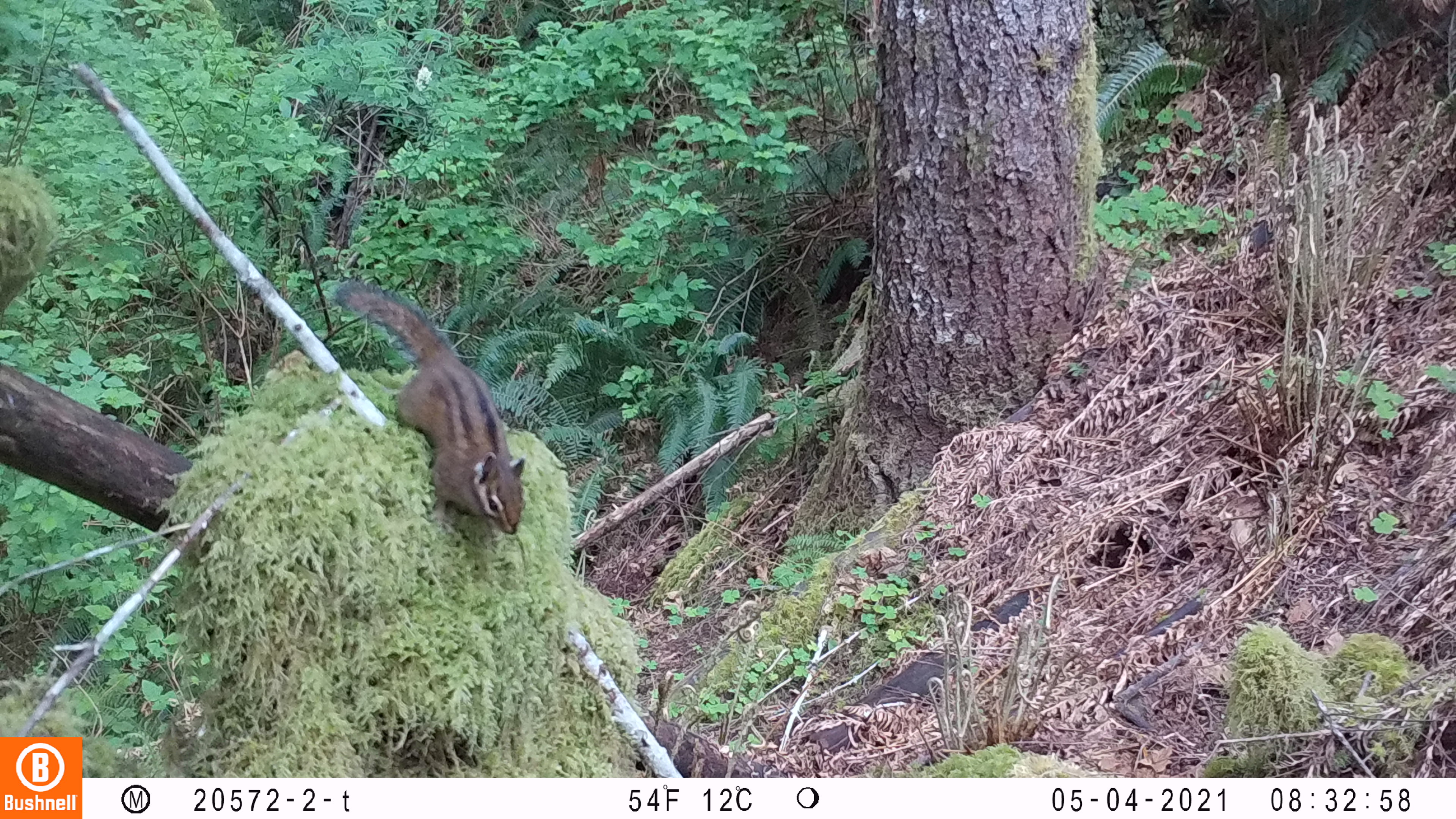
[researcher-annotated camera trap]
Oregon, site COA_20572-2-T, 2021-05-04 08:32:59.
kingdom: Animalia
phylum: Chordata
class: Mammalia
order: Rodentia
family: Sciuridae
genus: Neotamias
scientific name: Neotamias townsendii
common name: townsend's chipmunk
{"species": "townsend's chipmunk (Neotamias townsendii)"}